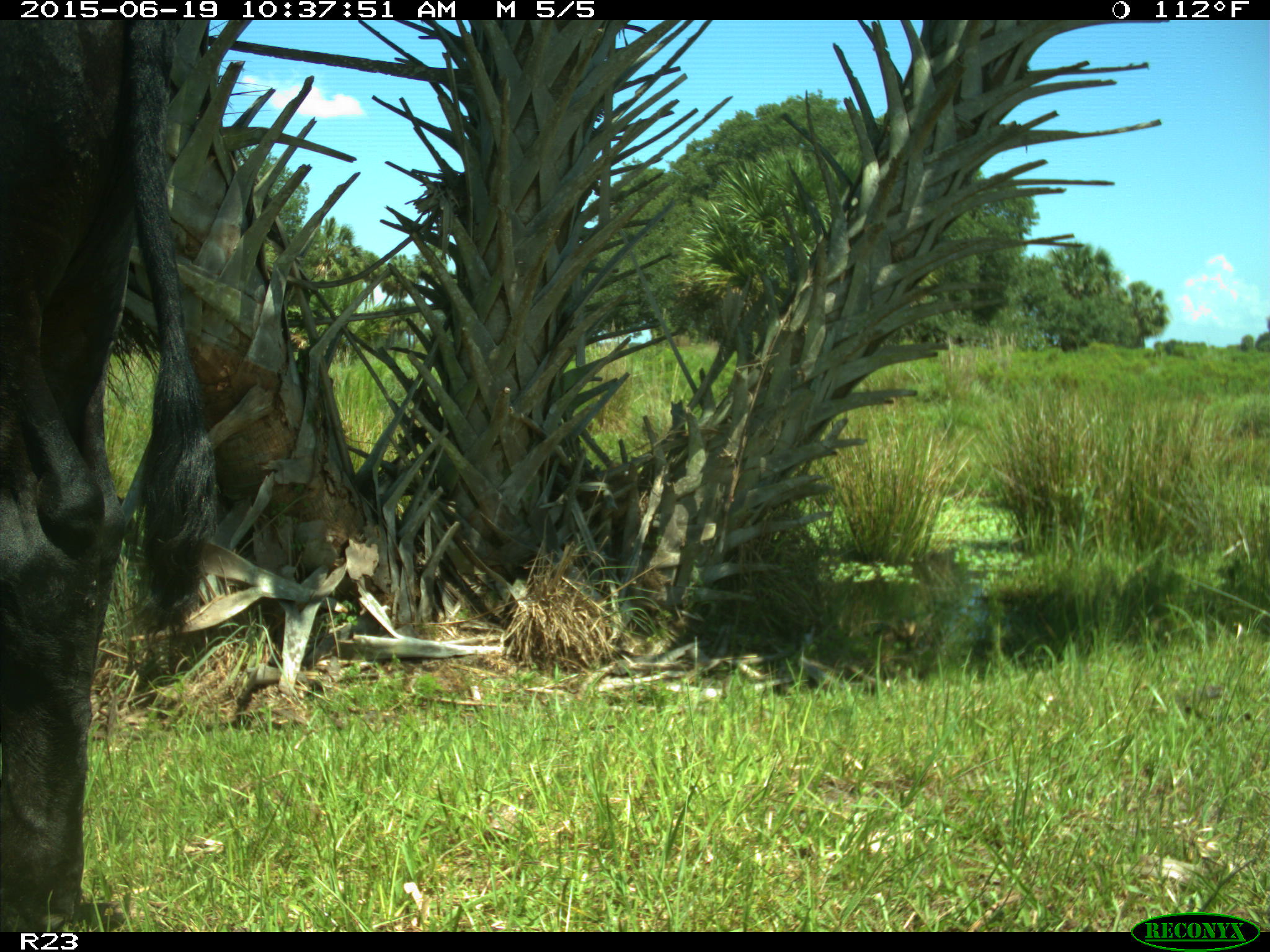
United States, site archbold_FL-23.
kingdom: Animalia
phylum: Chordata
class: Mammalia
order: Artiodactyla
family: Bovidae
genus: Bos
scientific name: Bos taurus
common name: domestic cow